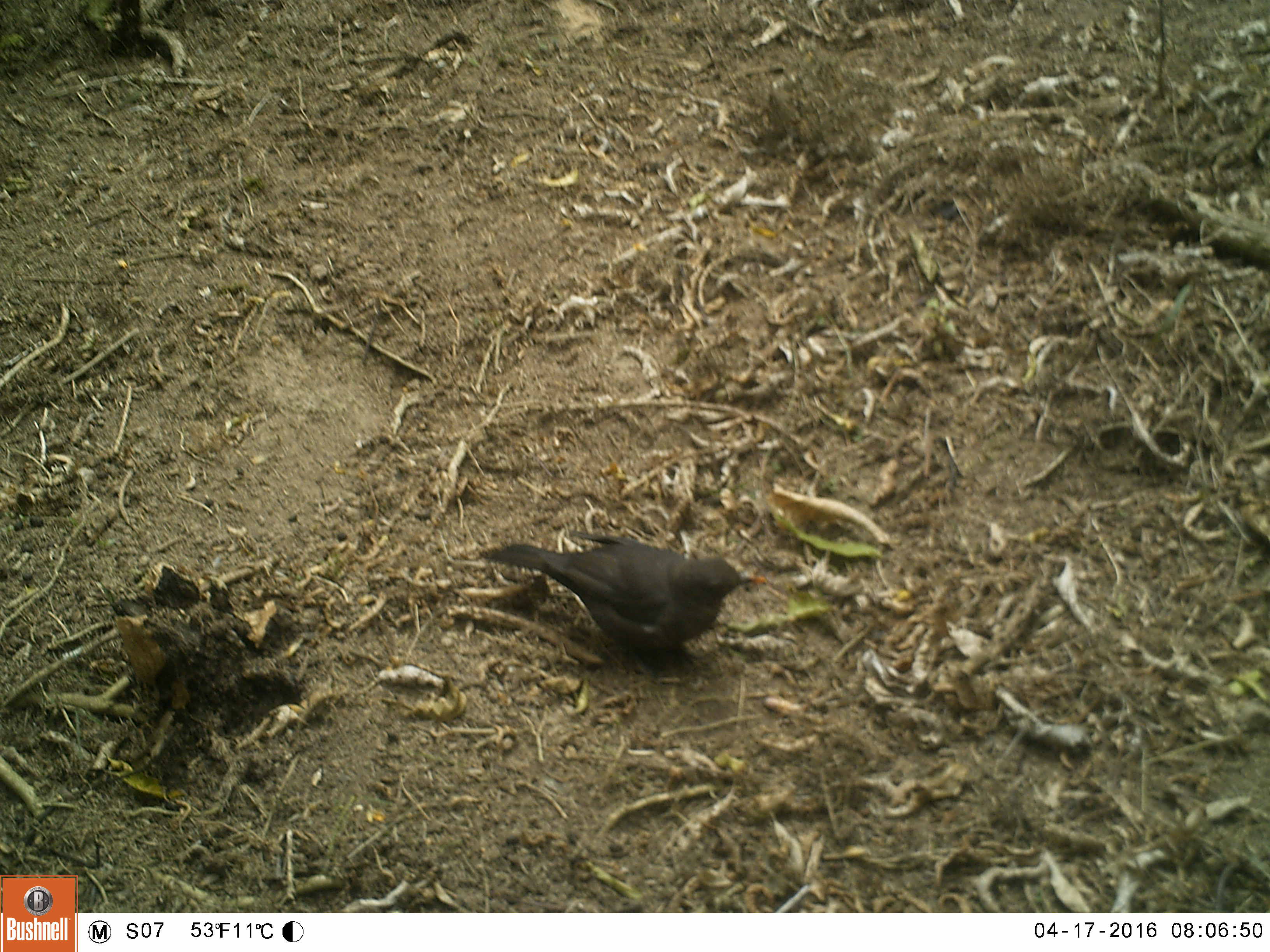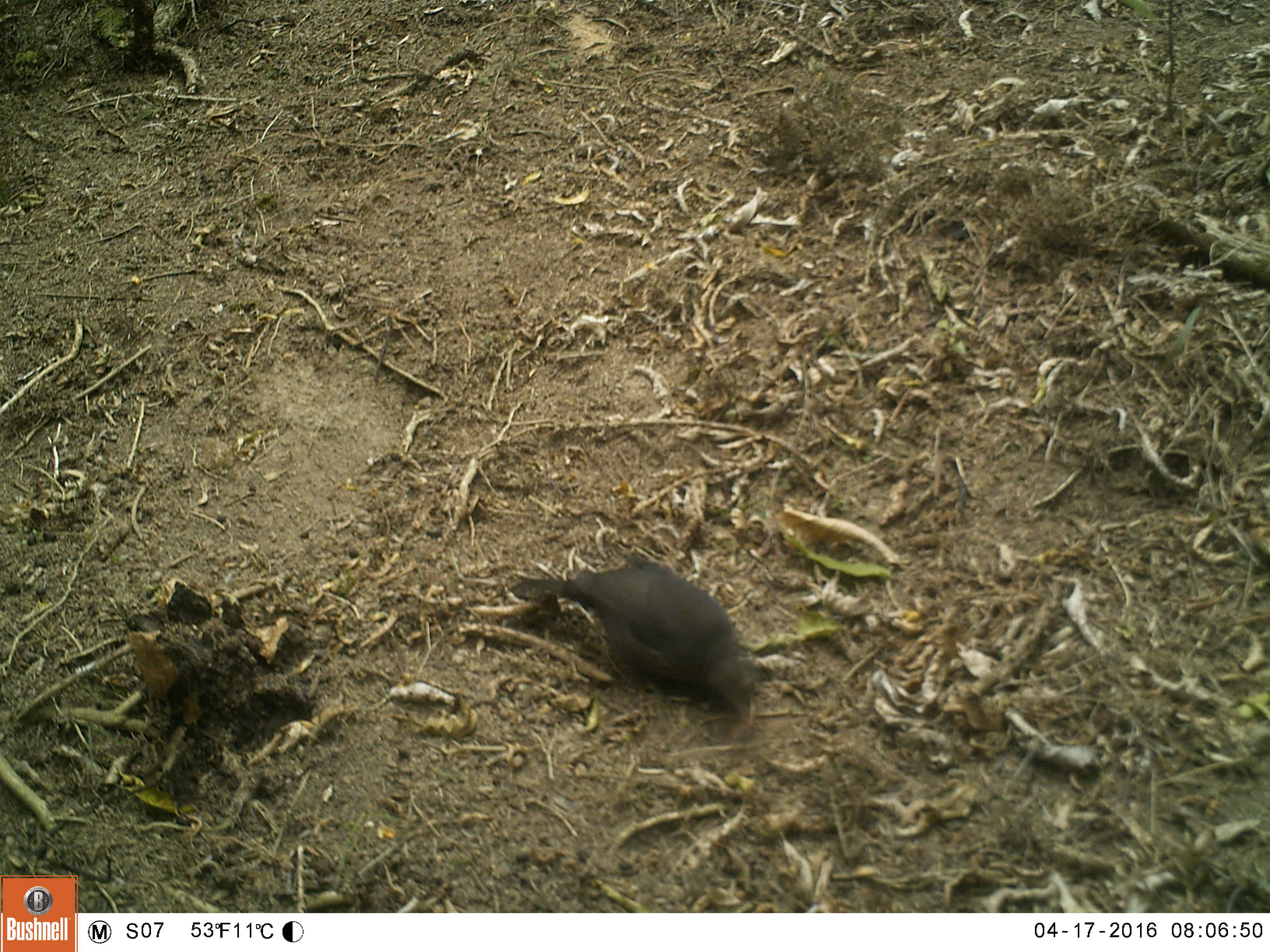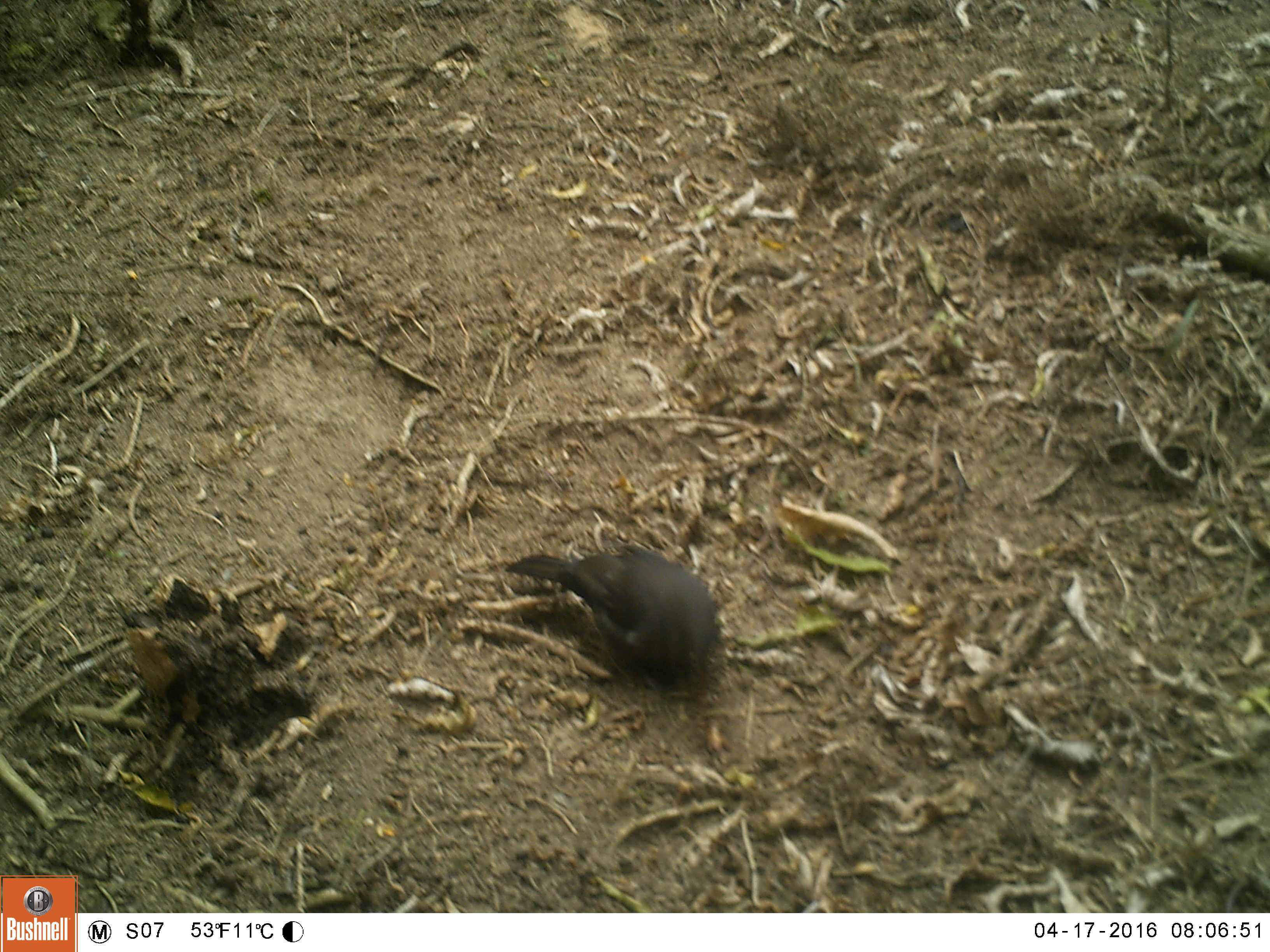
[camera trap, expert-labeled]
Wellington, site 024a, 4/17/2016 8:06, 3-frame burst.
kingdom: Animalia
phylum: Chordata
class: Aves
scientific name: Aves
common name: bird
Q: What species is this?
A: Bird (Aves).